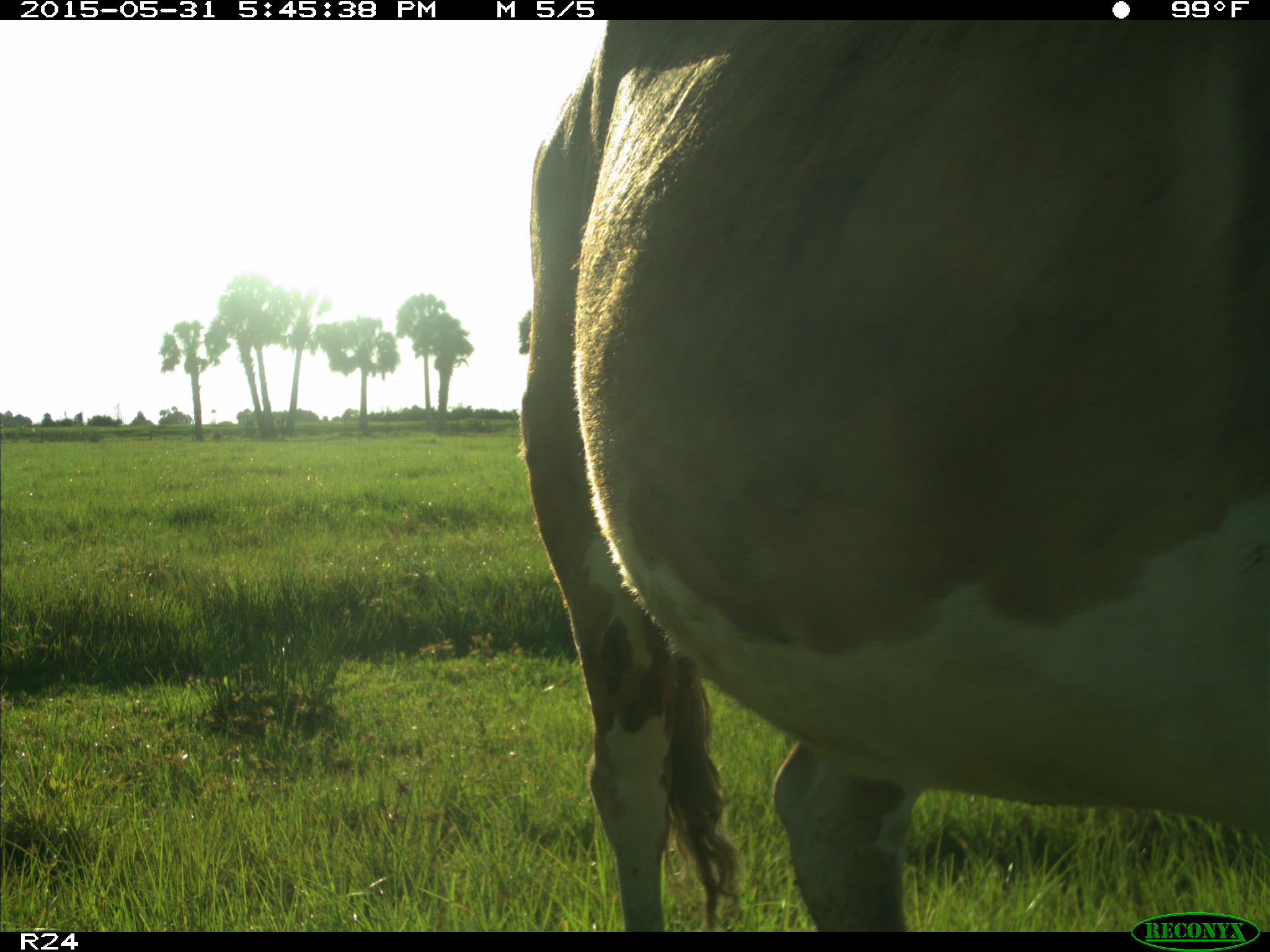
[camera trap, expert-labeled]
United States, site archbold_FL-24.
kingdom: Animalia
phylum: Chordata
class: Mammalia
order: Artiodactyla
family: Bovidae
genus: Bos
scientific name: Bos taurus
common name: domestic cow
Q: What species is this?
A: Bos taurus (domestic cow).